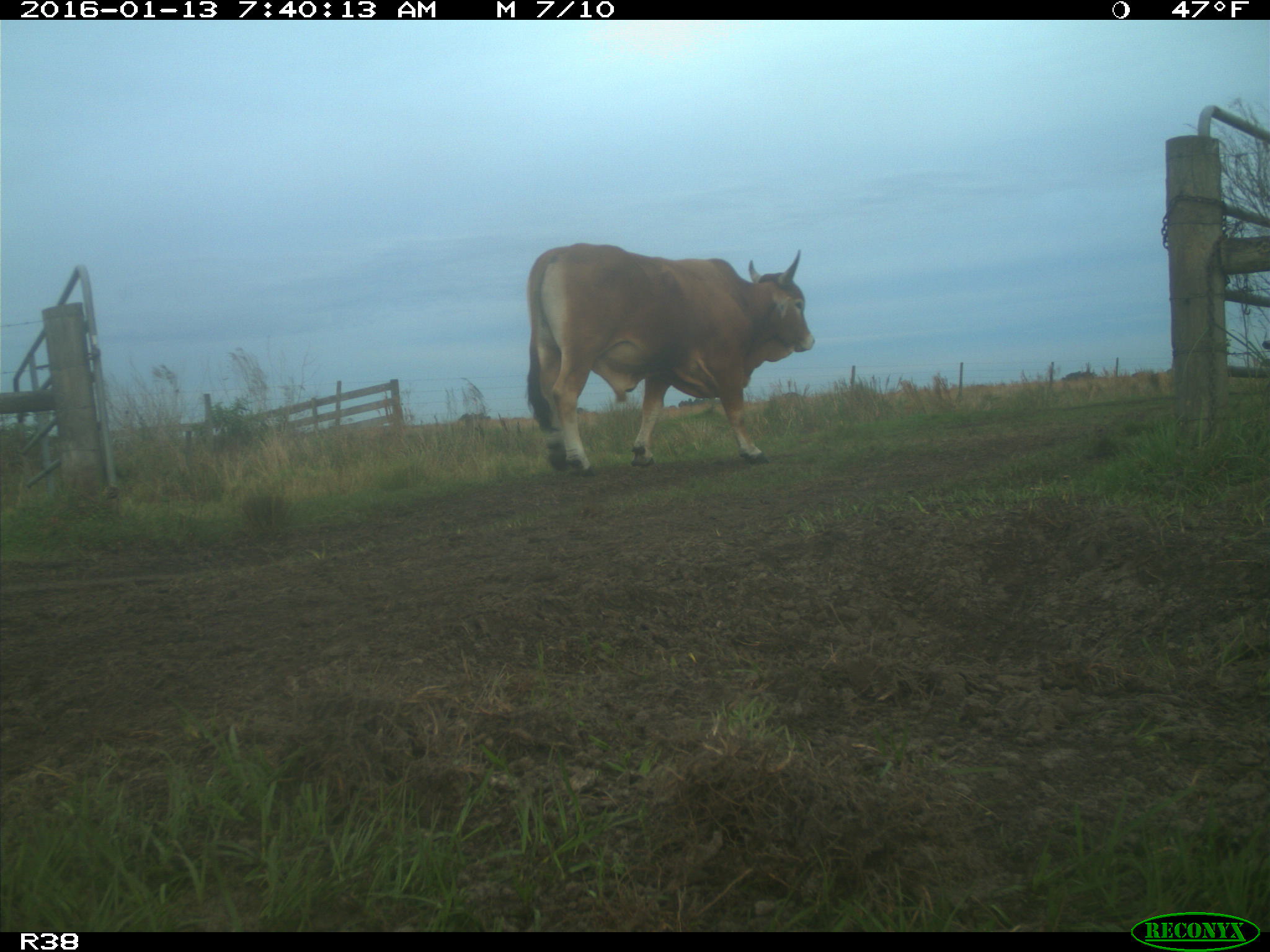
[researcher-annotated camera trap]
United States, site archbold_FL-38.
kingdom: Animalia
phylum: Chordata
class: Mammalia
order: Artiodactyla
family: Bovidae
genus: Bos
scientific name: Bos taurus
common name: domestic cow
Bos taurus (domestic cow).